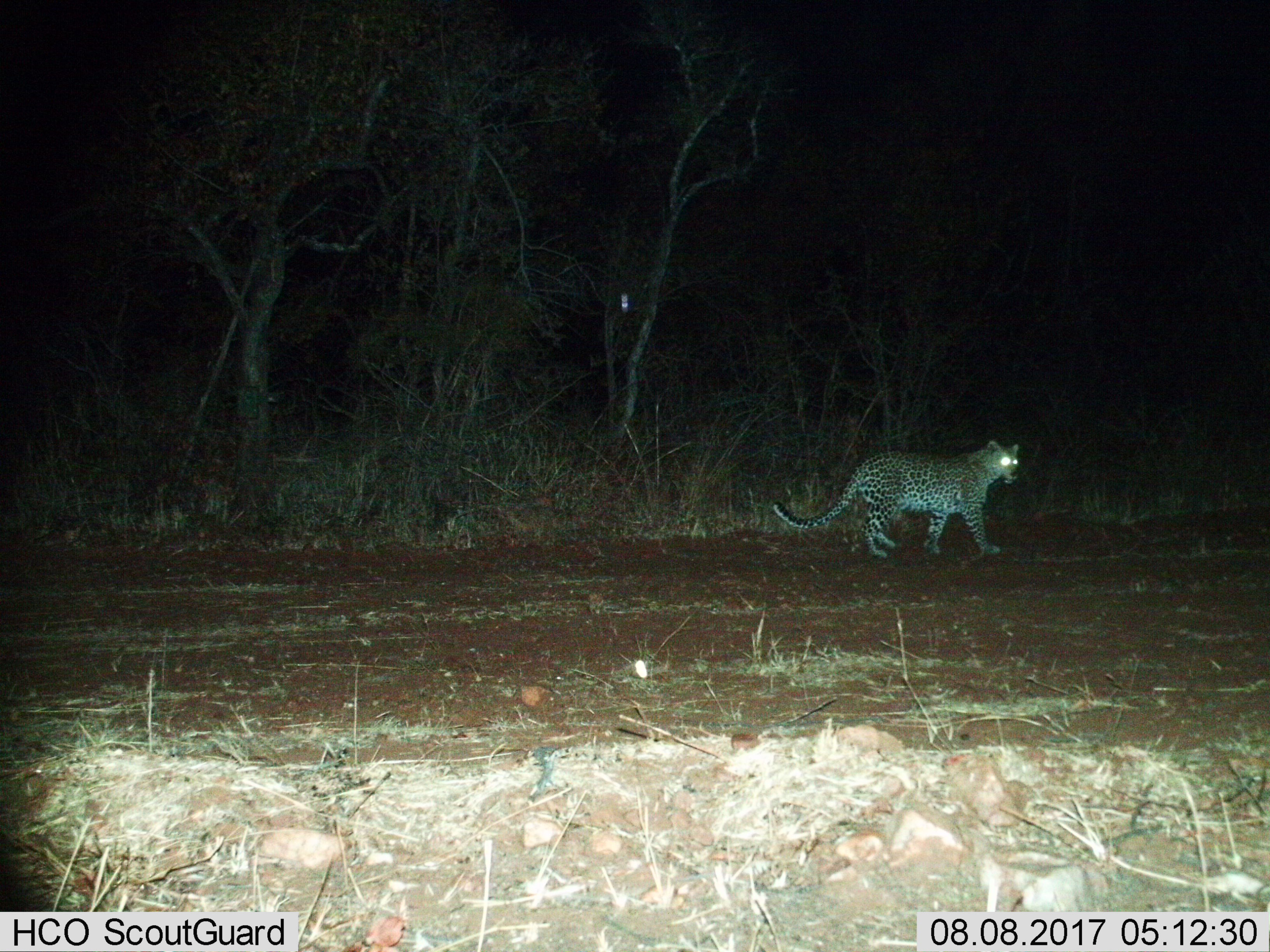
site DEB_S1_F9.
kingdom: Animalia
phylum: Chordata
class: Mammalia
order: Carnivora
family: Felidae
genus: Panthera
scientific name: Panthera pardus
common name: leopard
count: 1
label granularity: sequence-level